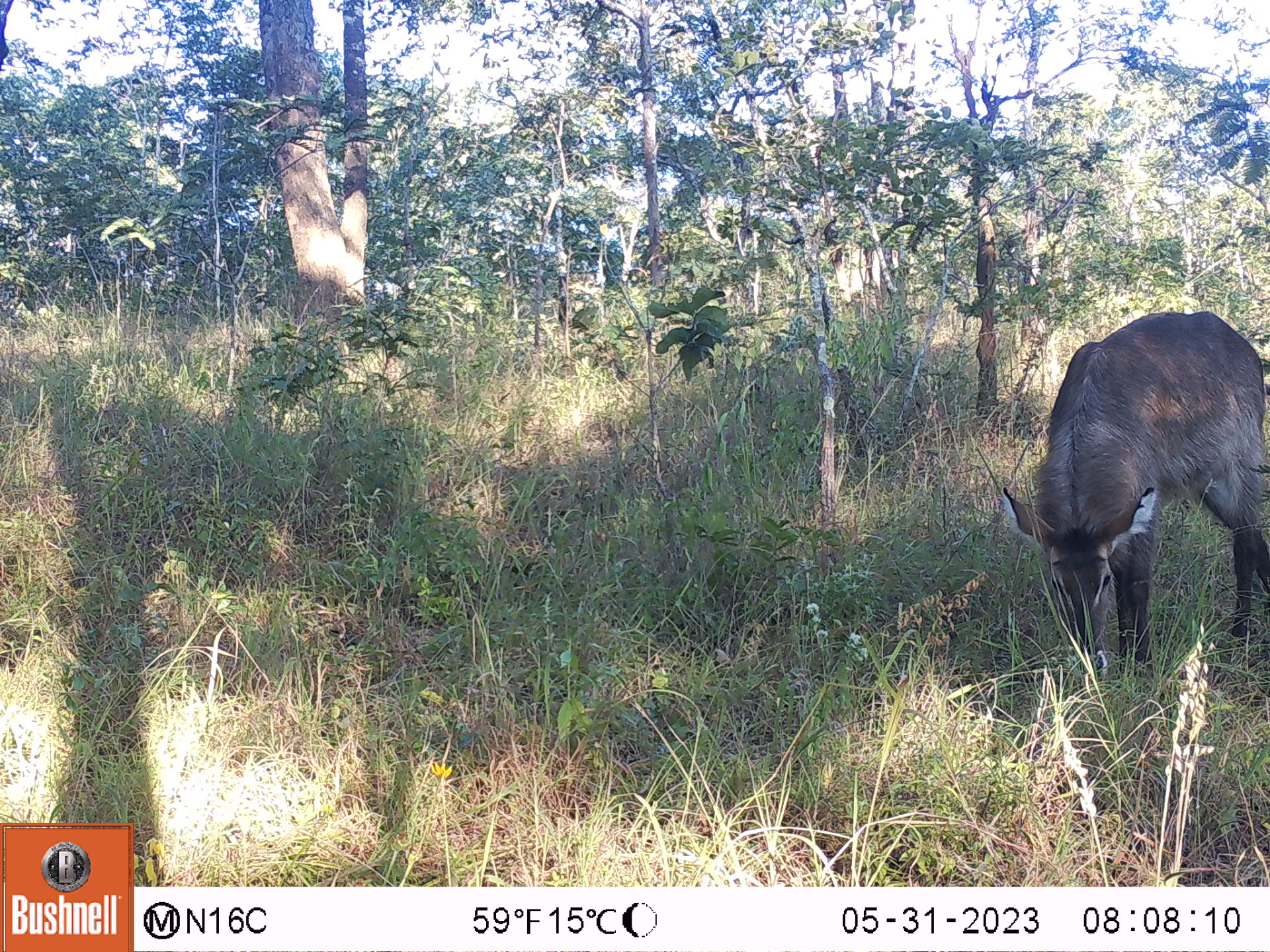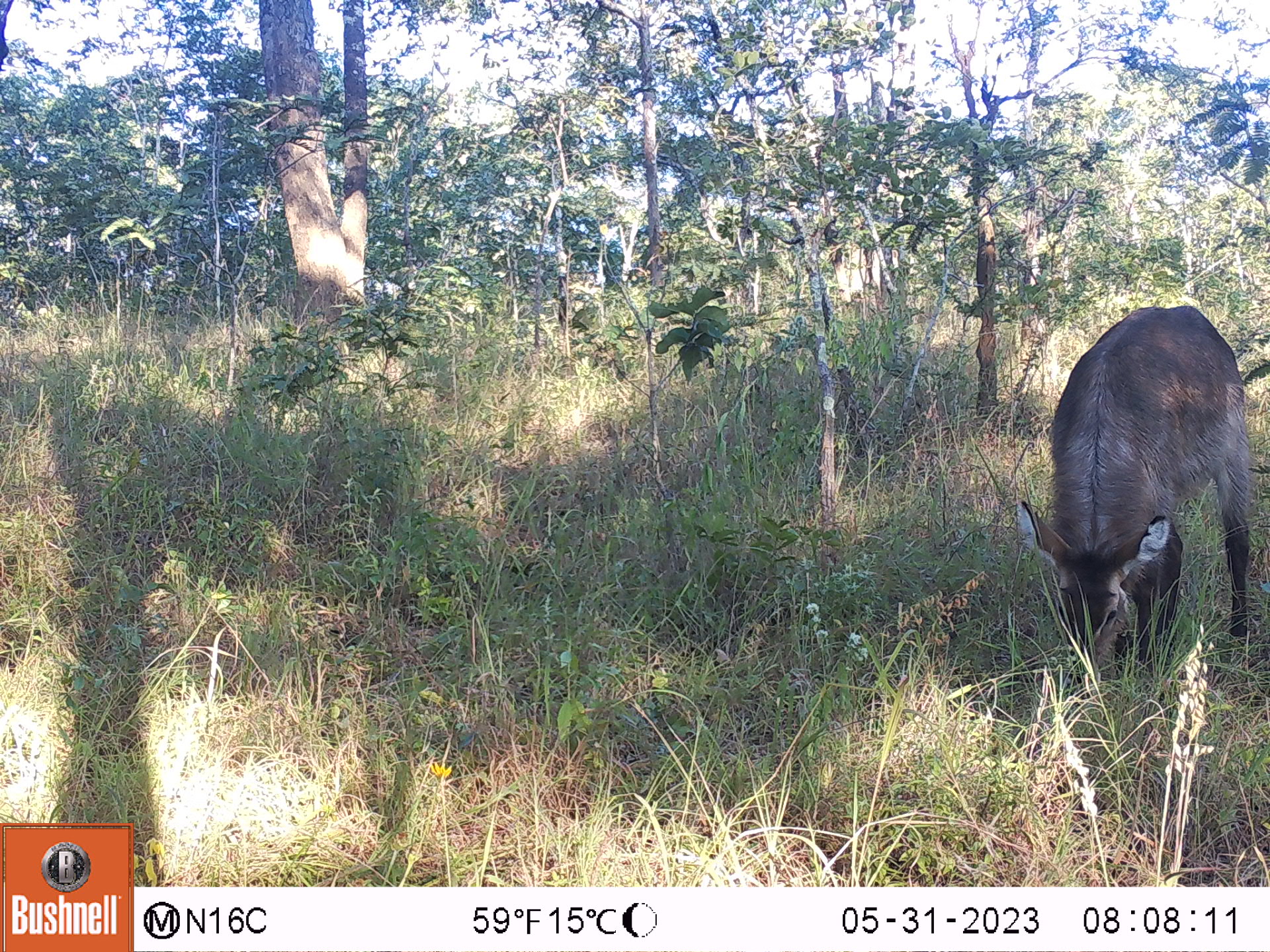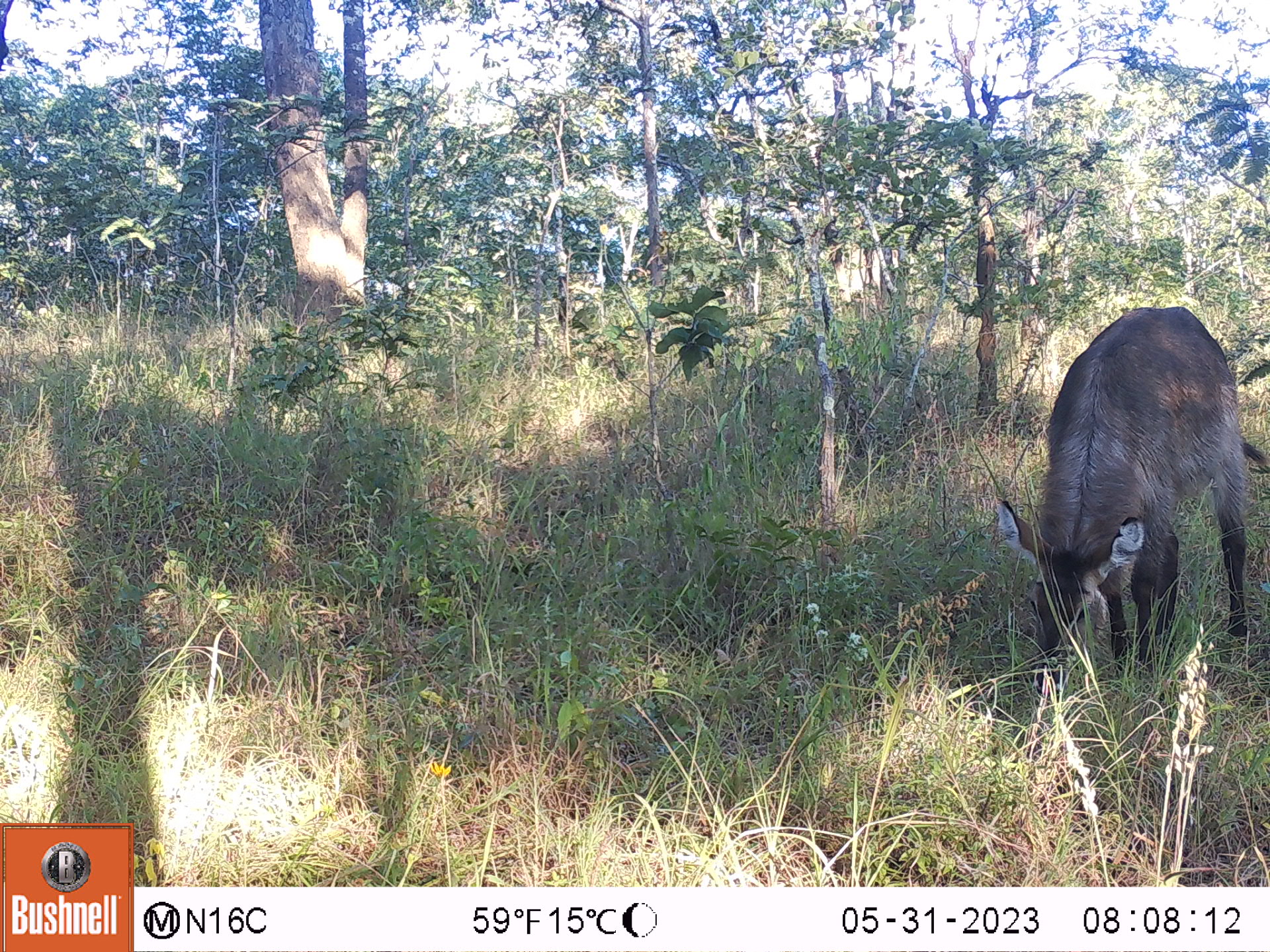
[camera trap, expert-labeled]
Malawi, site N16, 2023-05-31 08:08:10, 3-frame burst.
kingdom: Animalia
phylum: Chordata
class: Mammalia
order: Artiodactyla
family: Bovidae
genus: Kobus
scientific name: Kobus ellipsiprymnus ellipsiprymnus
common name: common waterbuck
Common waterbuck (Kobus ellipsiprymnus ellipsiprymnus), count 1.